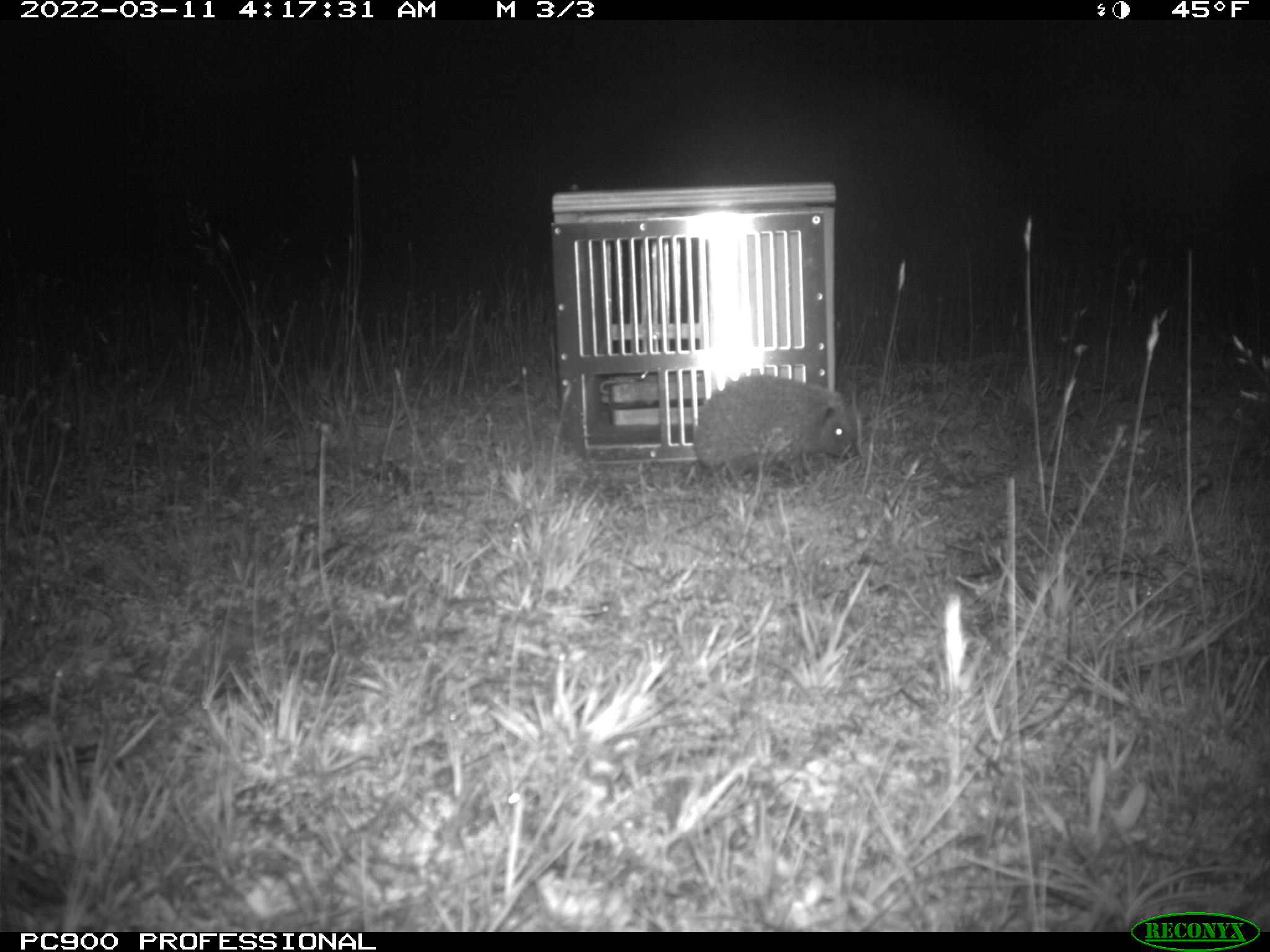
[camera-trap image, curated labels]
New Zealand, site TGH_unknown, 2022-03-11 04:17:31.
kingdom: Animalia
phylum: Chordata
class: Mammalia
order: Eulipotyphla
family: Erinaceidae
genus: Erinaceus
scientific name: Erinaceus europaeus europaeus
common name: european hedgehog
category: hedgehog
Hedgehog (european hedgehog) (Erinaceus europaeus europaeus).